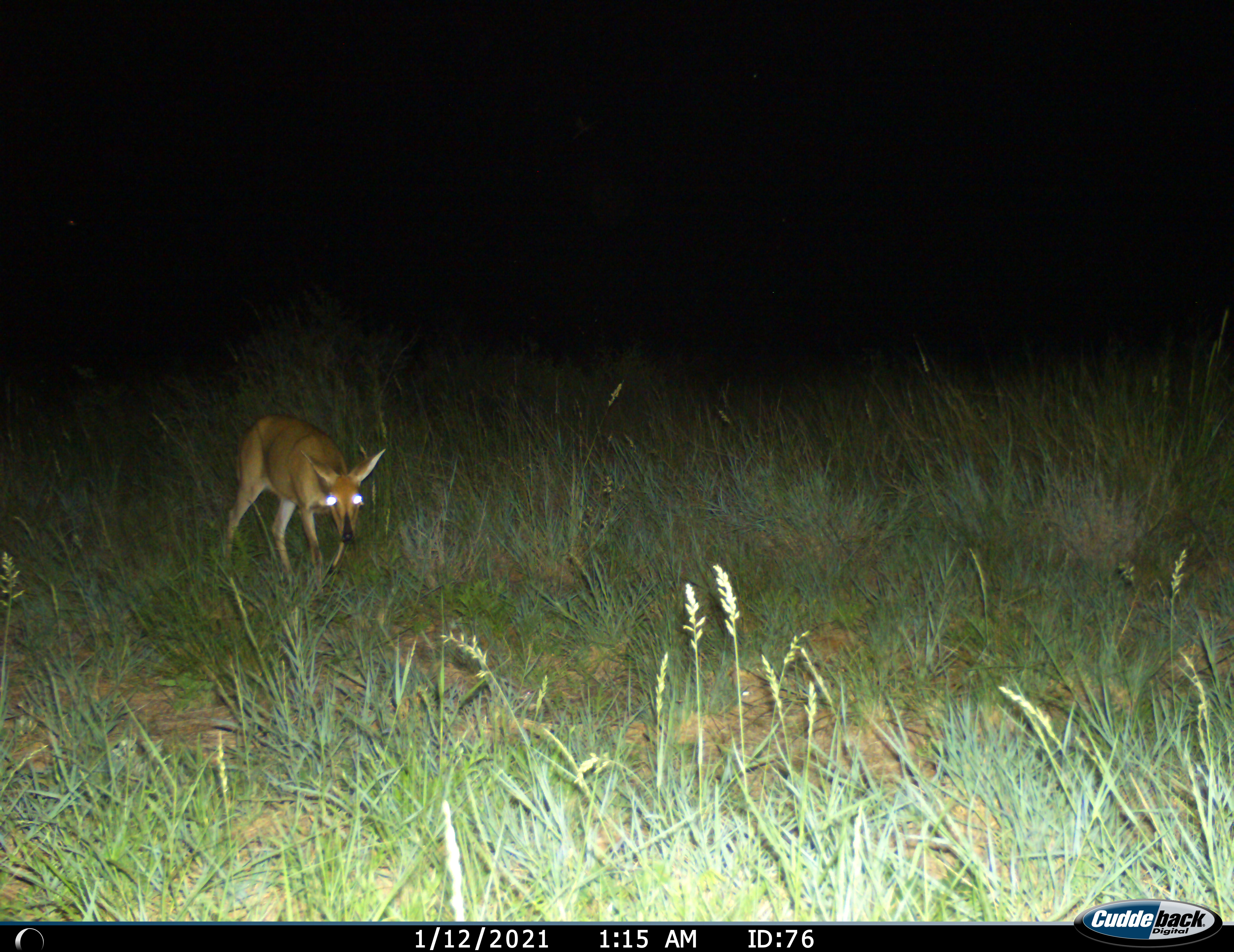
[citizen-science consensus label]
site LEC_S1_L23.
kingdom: Animalia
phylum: Chordata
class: Mammalia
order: Artiodactyla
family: Bovidae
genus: Sylvicapra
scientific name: Sylvicapra grimmia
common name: common duiker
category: duikercommongrey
Duikercommongrey (common duiker) (Sylvicapra grimmia), count 1. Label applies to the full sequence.